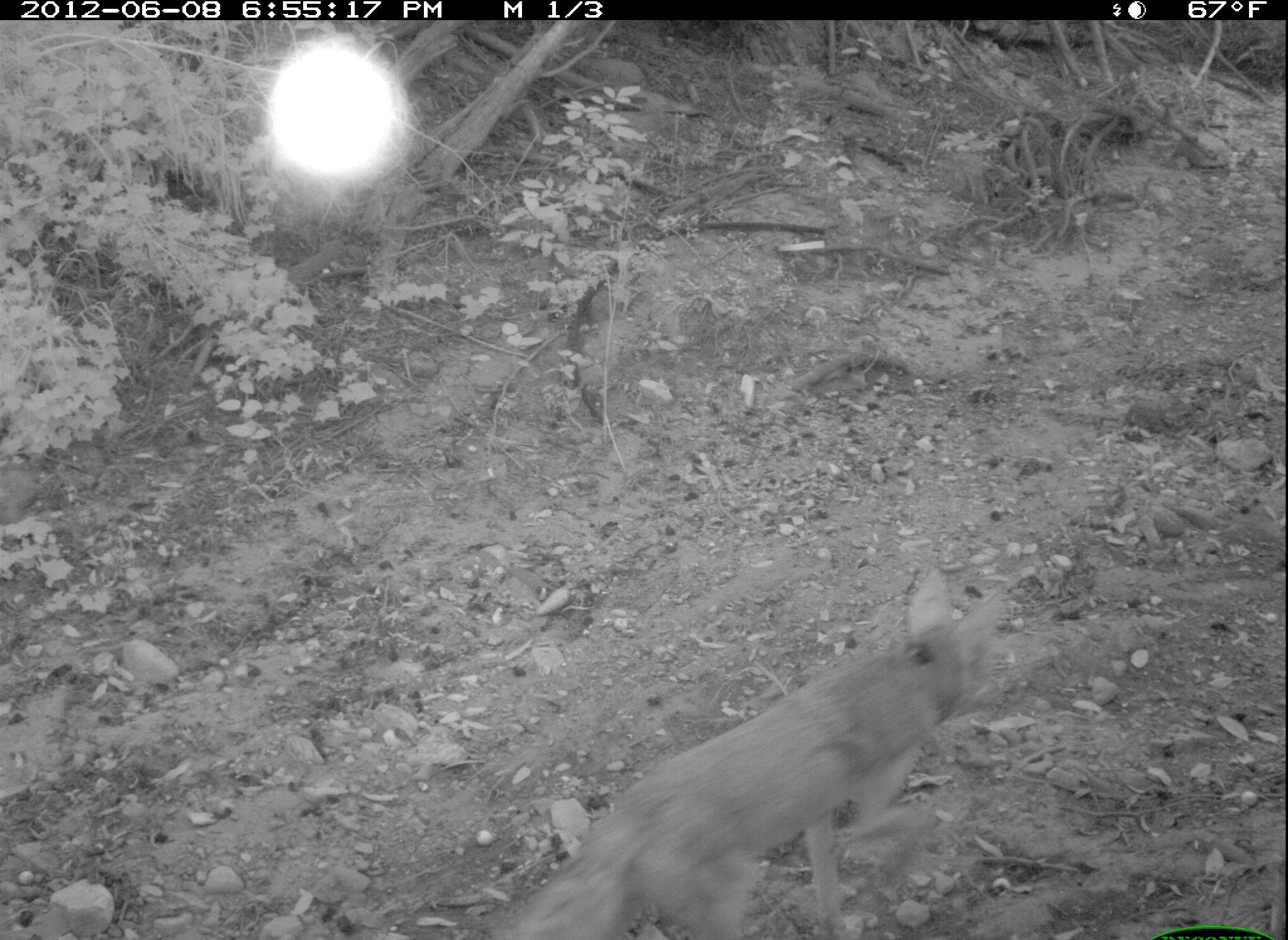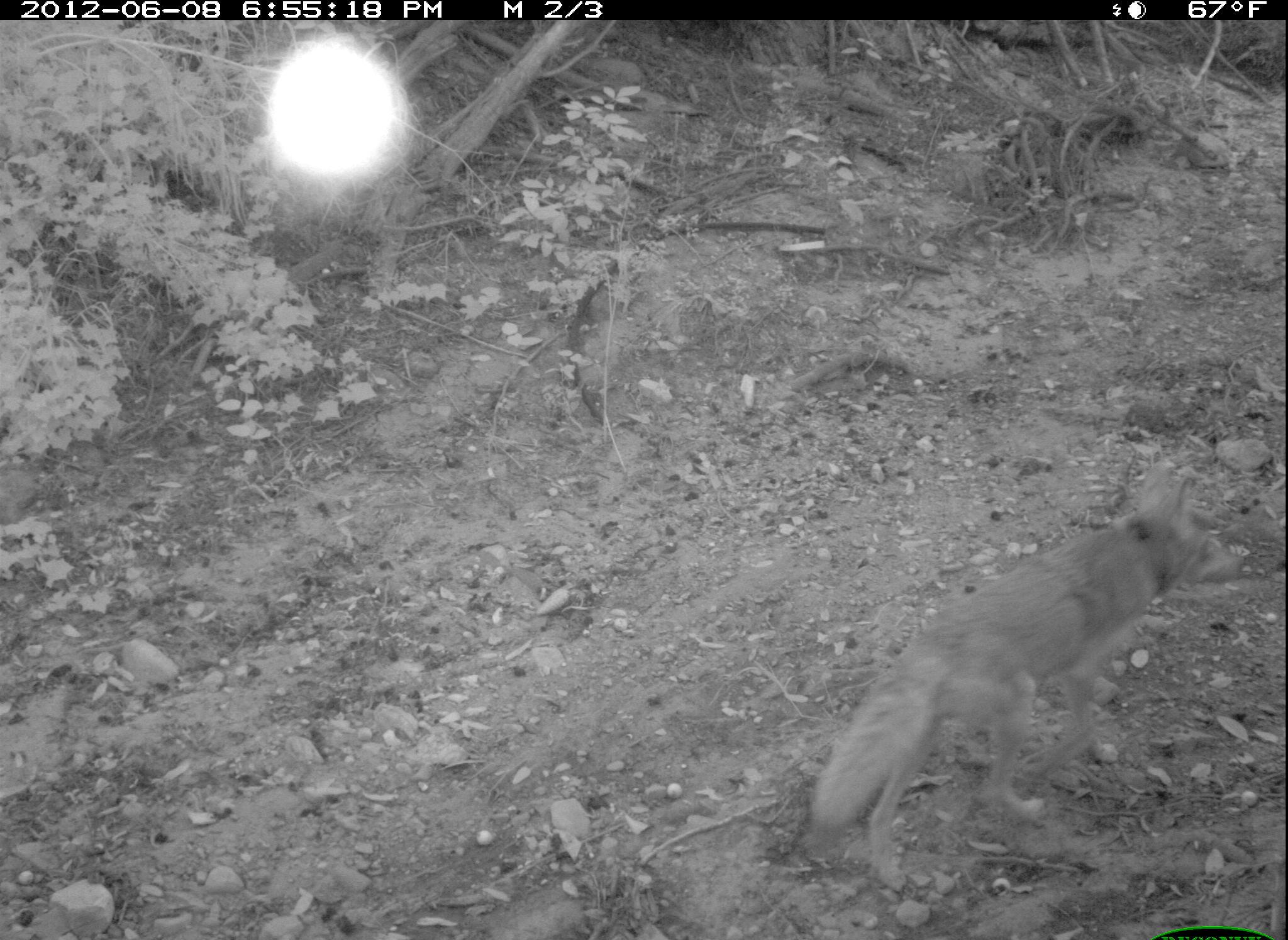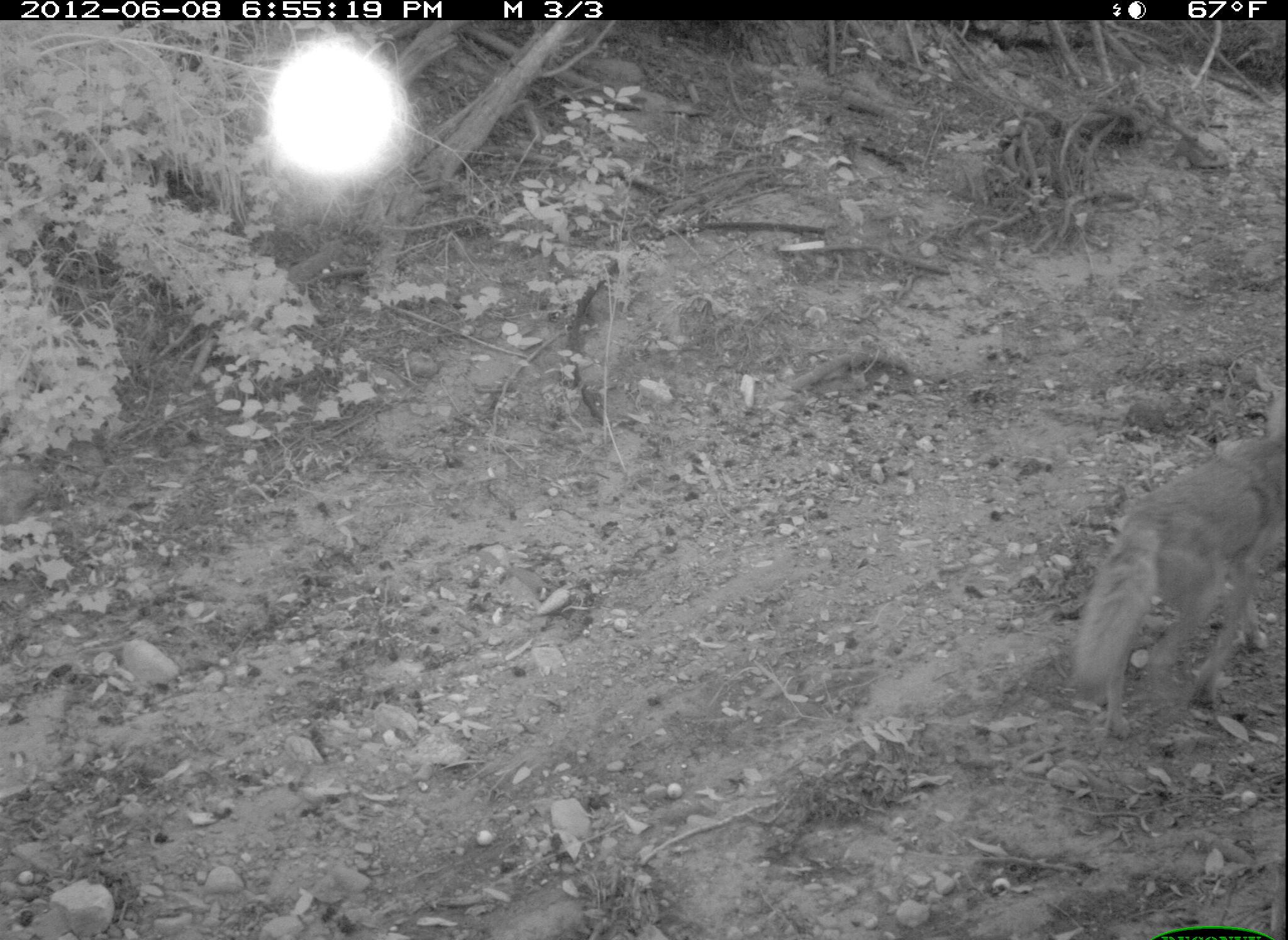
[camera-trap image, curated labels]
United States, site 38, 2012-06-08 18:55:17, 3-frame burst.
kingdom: Animalia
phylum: Chordata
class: Mammalia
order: Carnivora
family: Canidae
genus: Canis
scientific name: Canis latrans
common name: coyote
Coyote (Canis latrans).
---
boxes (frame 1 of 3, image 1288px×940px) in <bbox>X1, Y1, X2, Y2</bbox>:
coyote: <bbox>446, 559, 1045, 937</bbox>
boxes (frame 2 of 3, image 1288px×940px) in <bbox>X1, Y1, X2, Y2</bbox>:
coyote: <bbox>802, 453, 1243, 899</bbox>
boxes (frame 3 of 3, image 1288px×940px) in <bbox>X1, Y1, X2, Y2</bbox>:
coyote: <bbox>1048, 388, 1285, 744</bbox>